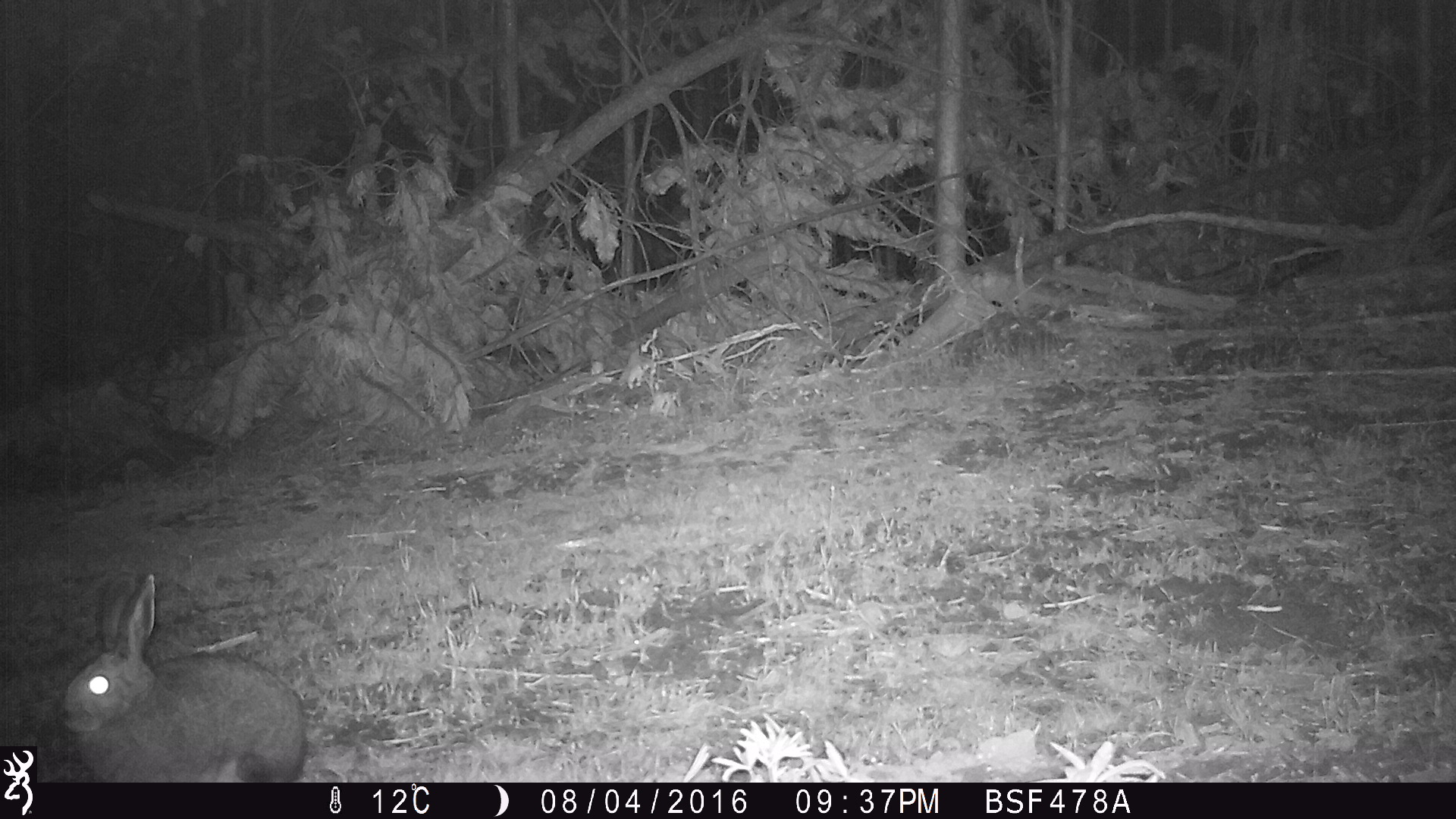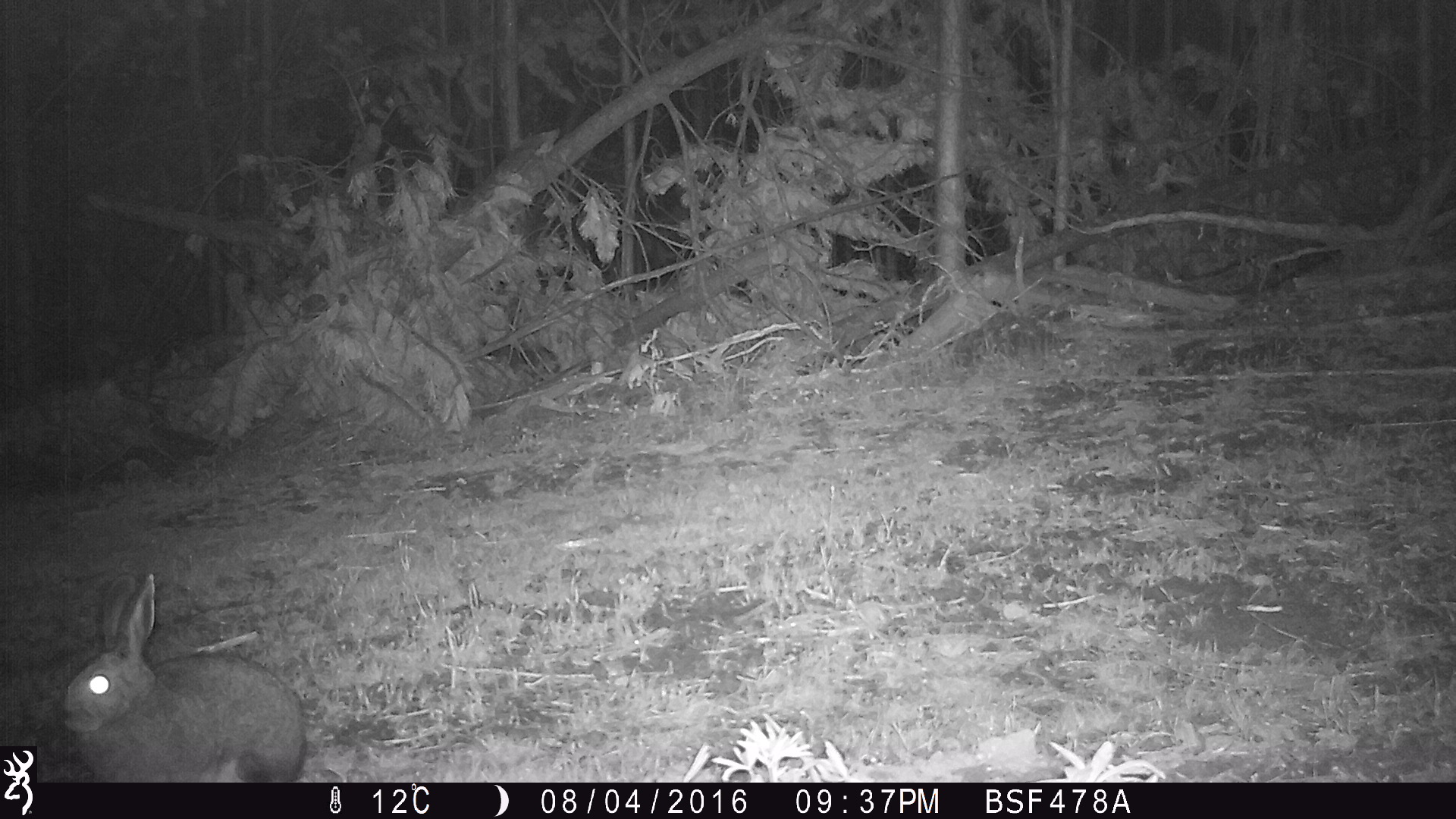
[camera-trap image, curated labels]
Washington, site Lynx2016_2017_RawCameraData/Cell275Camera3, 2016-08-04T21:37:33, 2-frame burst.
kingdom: Animalia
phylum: Chordata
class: Mammalia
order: Lagomorpha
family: Leporidae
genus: Lepus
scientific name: Lepus americanus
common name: snowshoe hare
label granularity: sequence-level